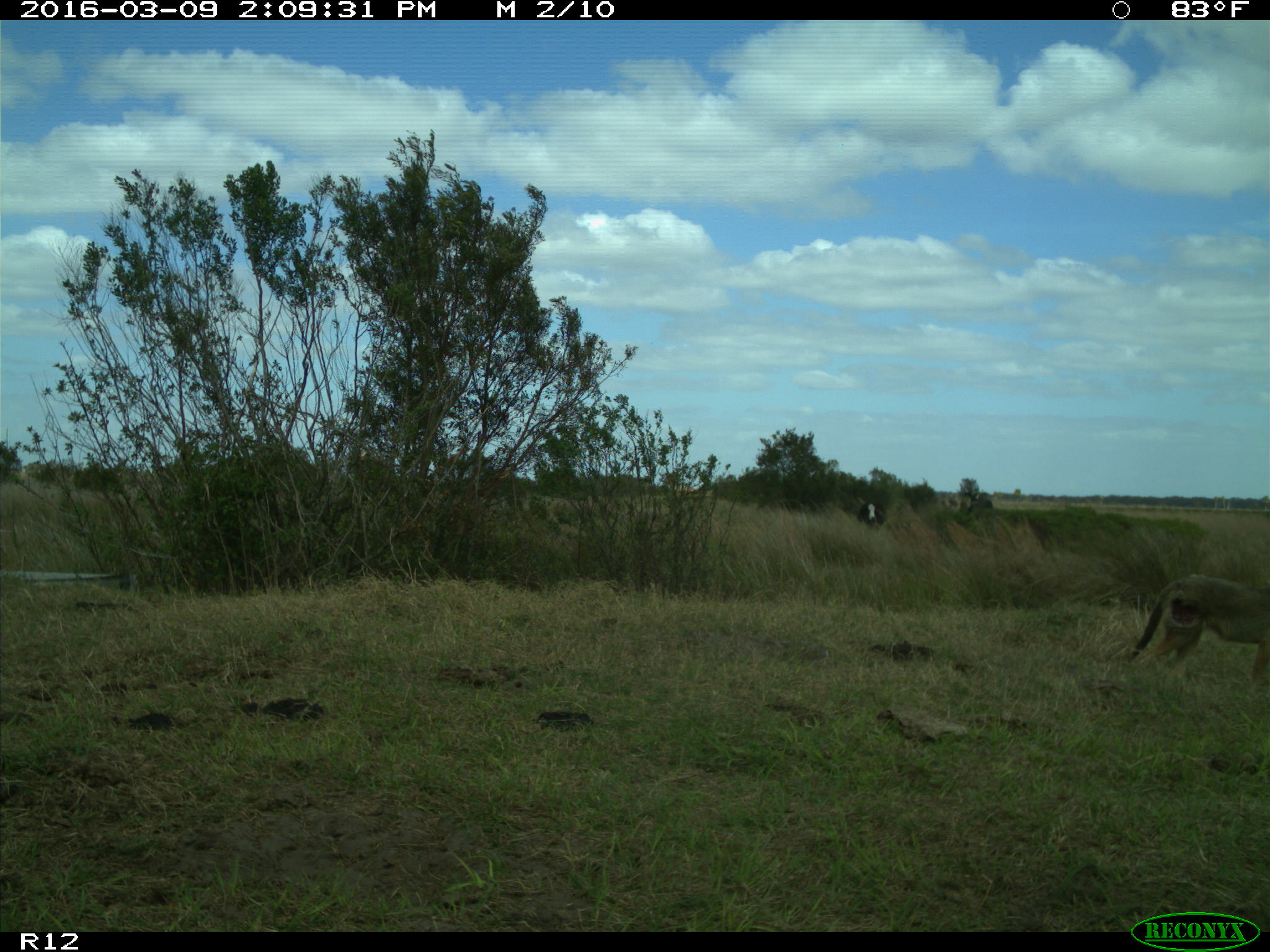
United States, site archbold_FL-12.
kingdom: Animalia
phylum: Chordata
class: Mammalia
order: Carnivora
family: Canidae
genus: Canis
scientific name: Canis latrans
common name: coyote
Canis latrans (coyote).